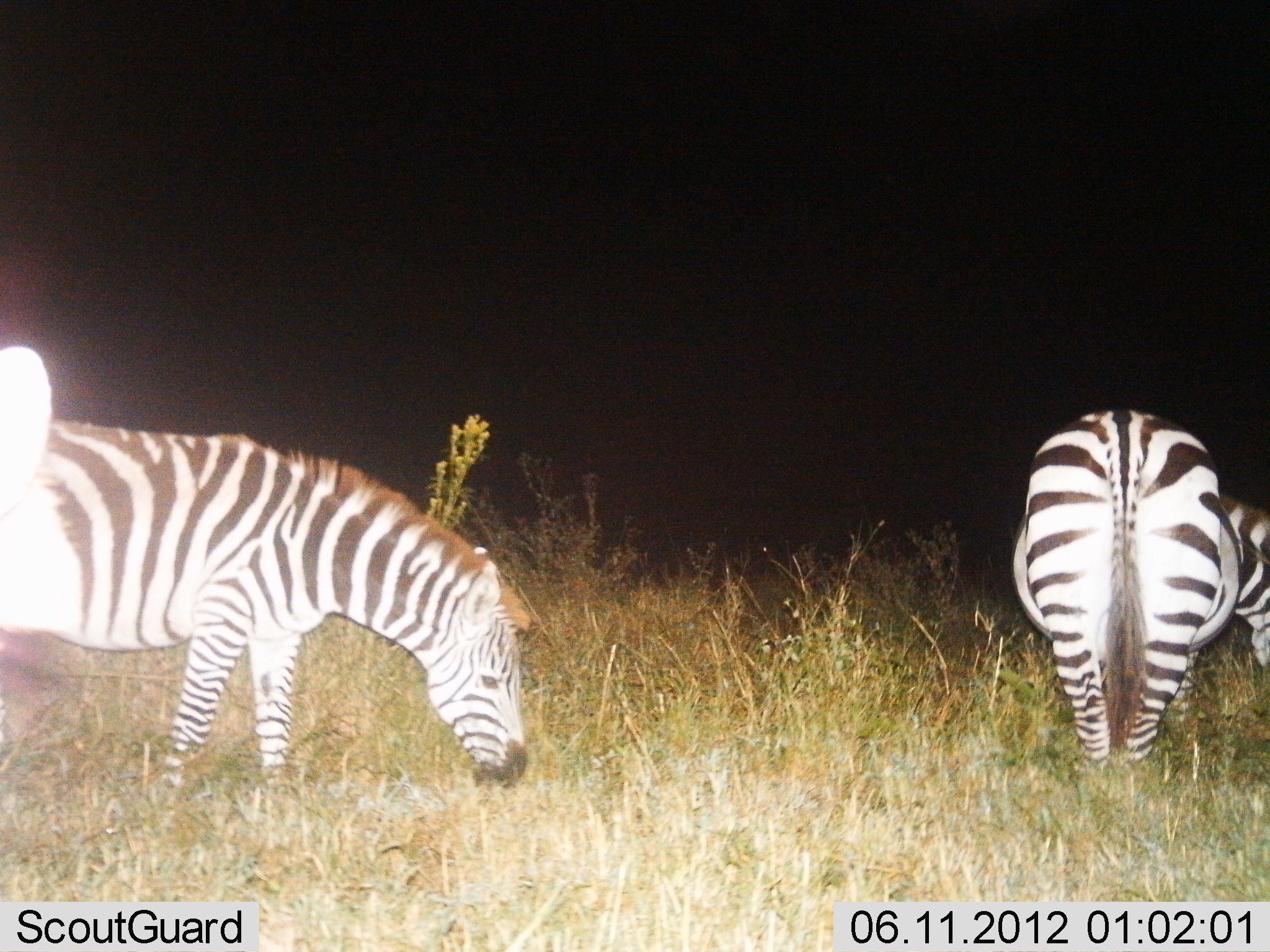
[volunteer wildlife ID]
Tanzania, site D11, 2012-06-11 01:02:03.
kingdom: Animalia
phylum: Chordata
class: Mammalia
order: Perissodactyla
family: Equidae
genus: Equus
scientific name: Equus quagga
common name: plains zebra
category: zebra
Zebra (plains zebra) (Equus quagga), count 3. Behavior (volunteer vote fractions): standing 40%, resting 0%, moving 0%, interacting 0%. Young present (vote fraction): 0%. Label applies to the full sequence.